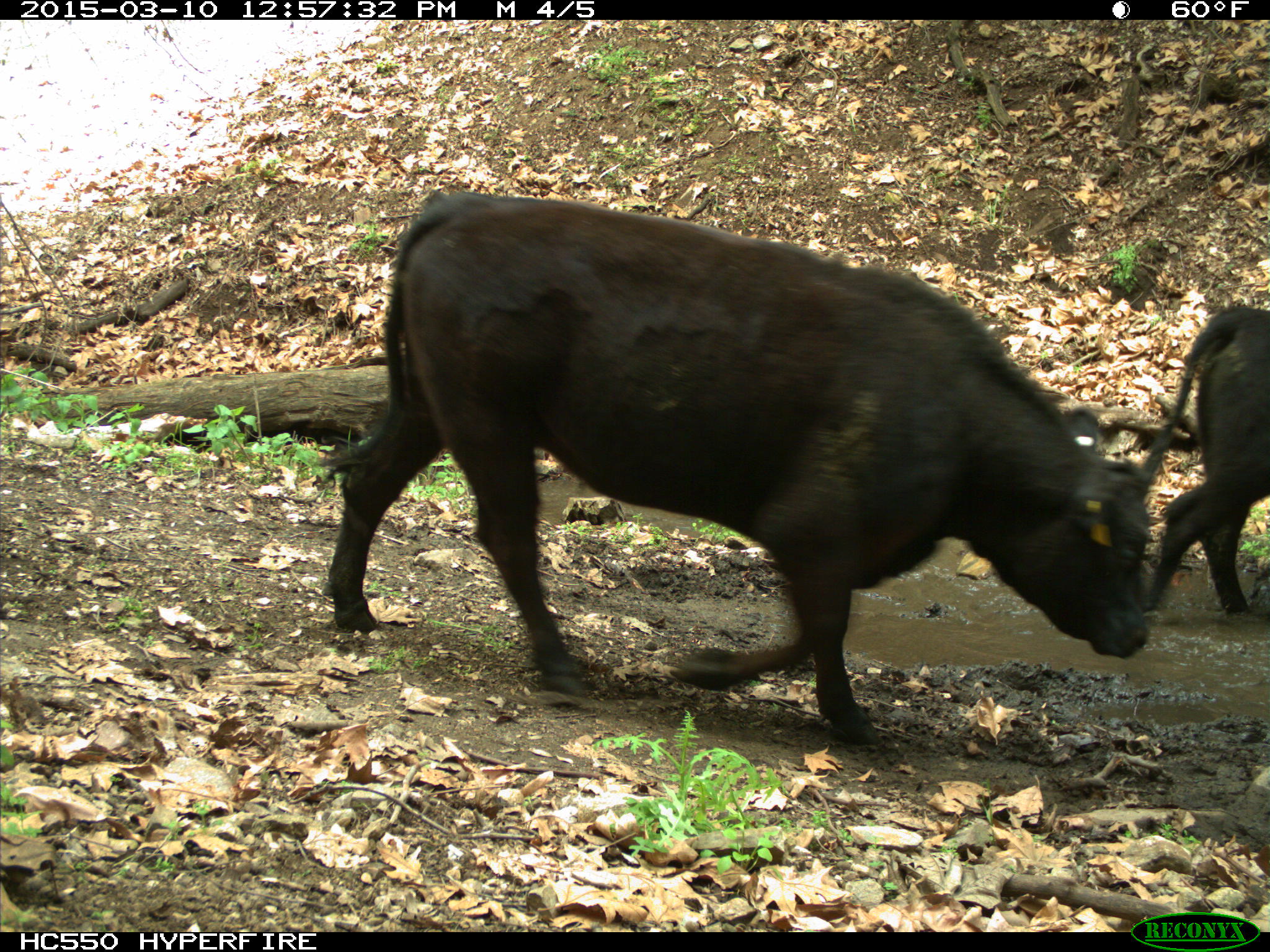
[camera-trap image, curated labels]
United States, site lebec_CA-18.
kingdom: Animalia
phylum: Chordata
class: Mammalia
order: Artiodactyla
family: Bovidae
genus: Bos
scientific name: Bos taurus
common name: domestic cow